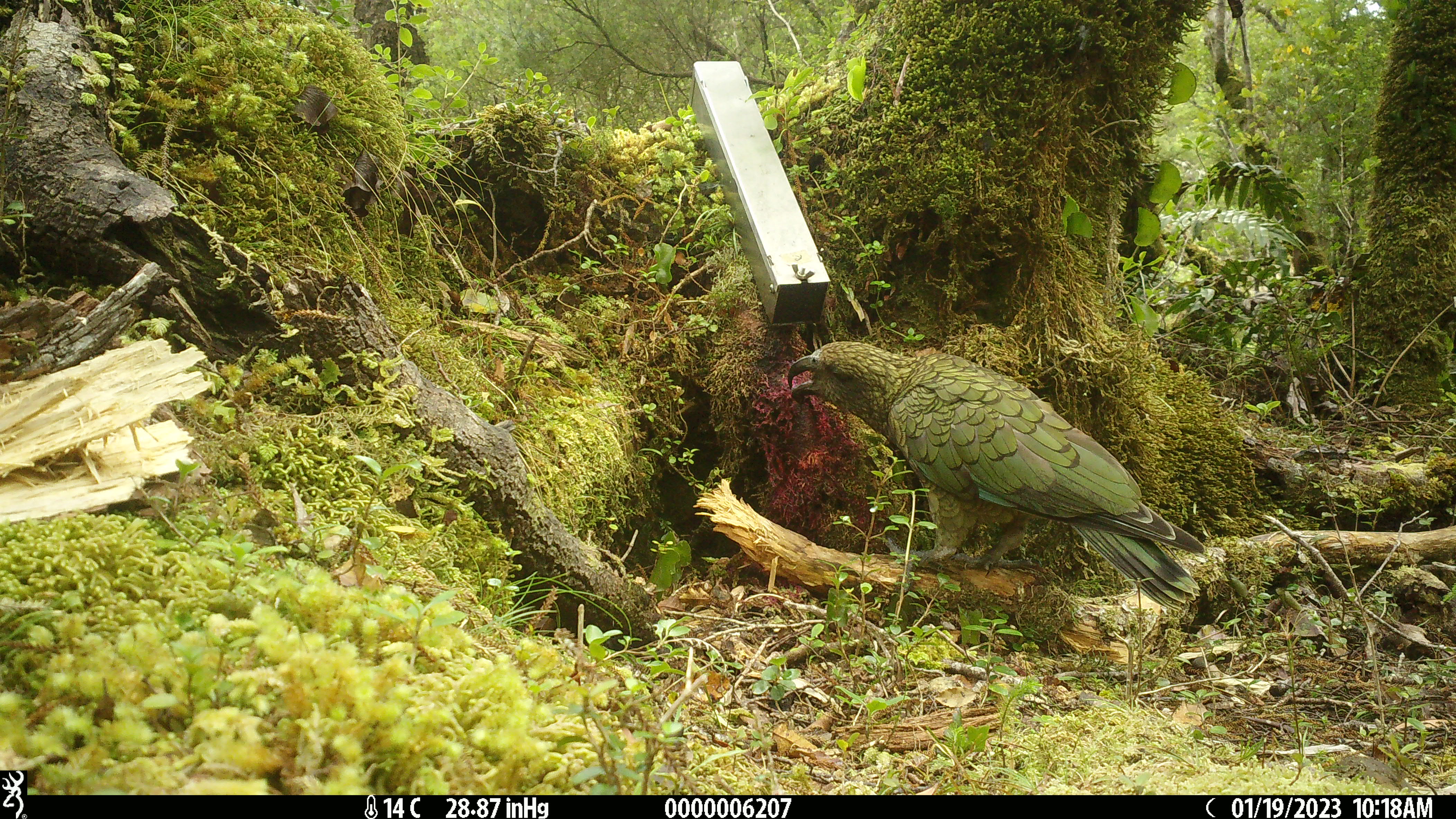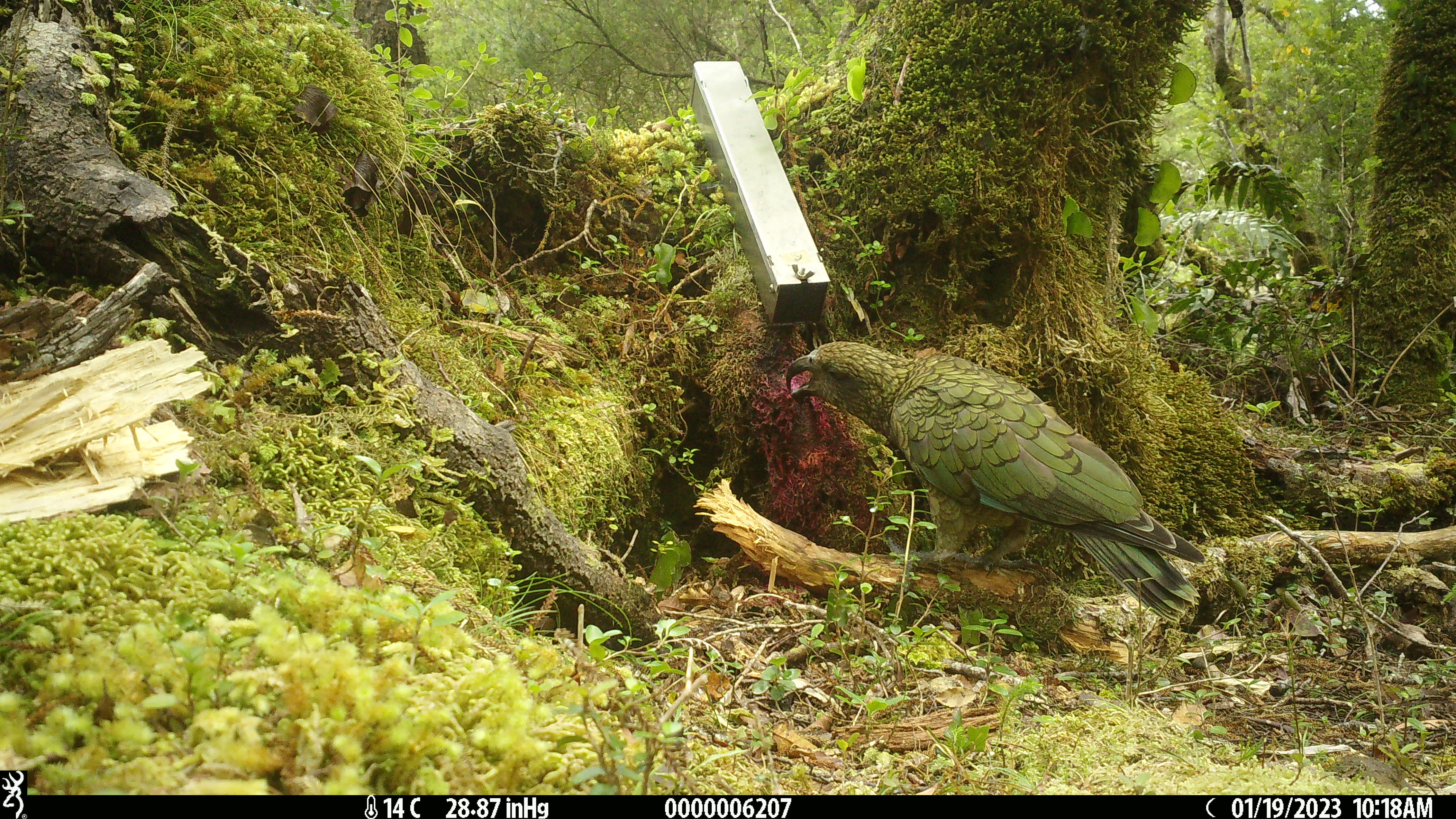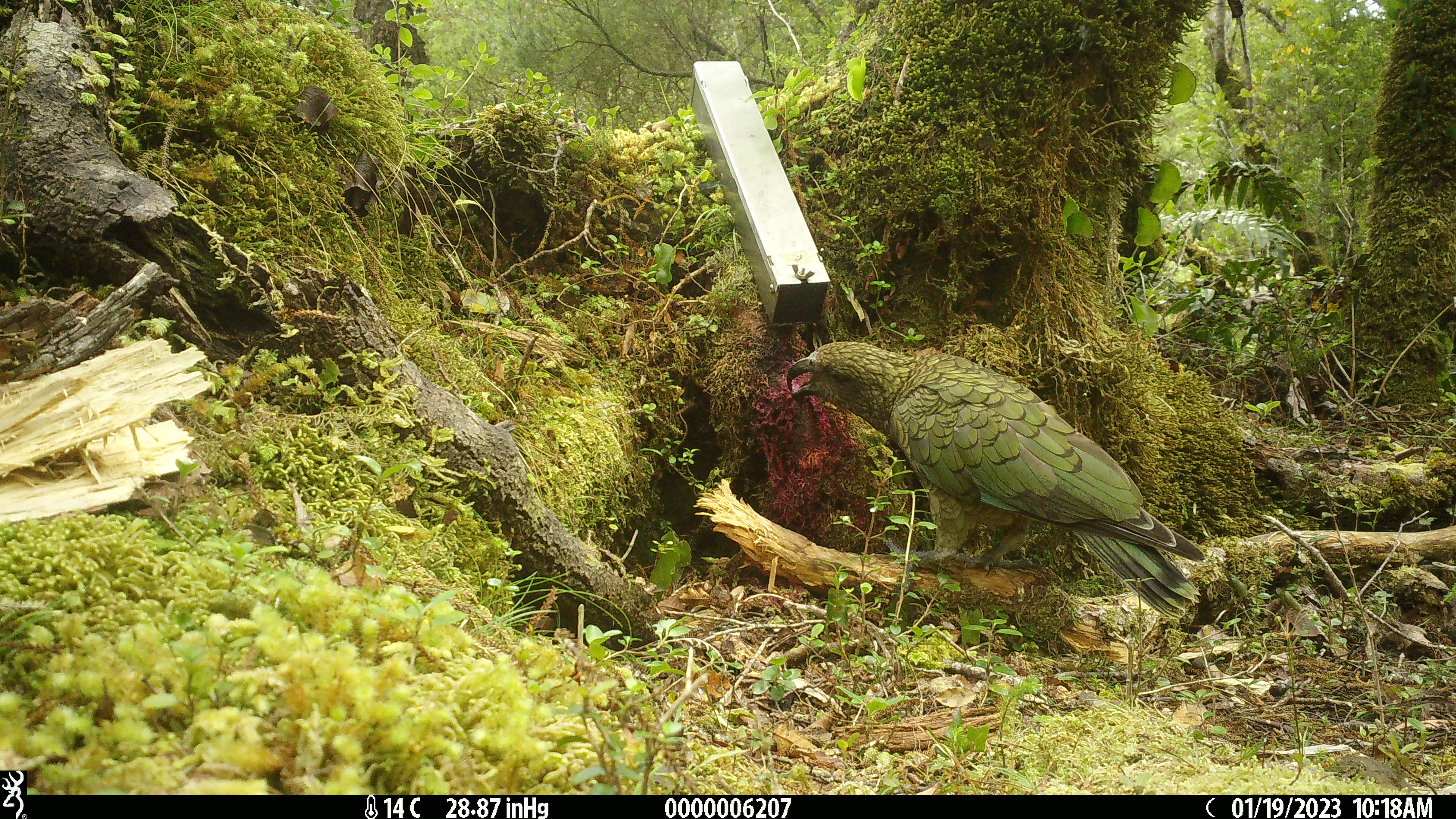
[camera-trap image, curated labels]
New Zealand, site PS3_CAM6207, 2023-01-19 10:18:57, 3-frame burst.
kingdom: Animalia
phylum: Chordata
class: Aves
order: Psittaciformes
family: Strigopidae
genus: Nestor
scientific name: Nestor notabilis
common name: kea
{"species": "kea (Nestor notabilis)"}